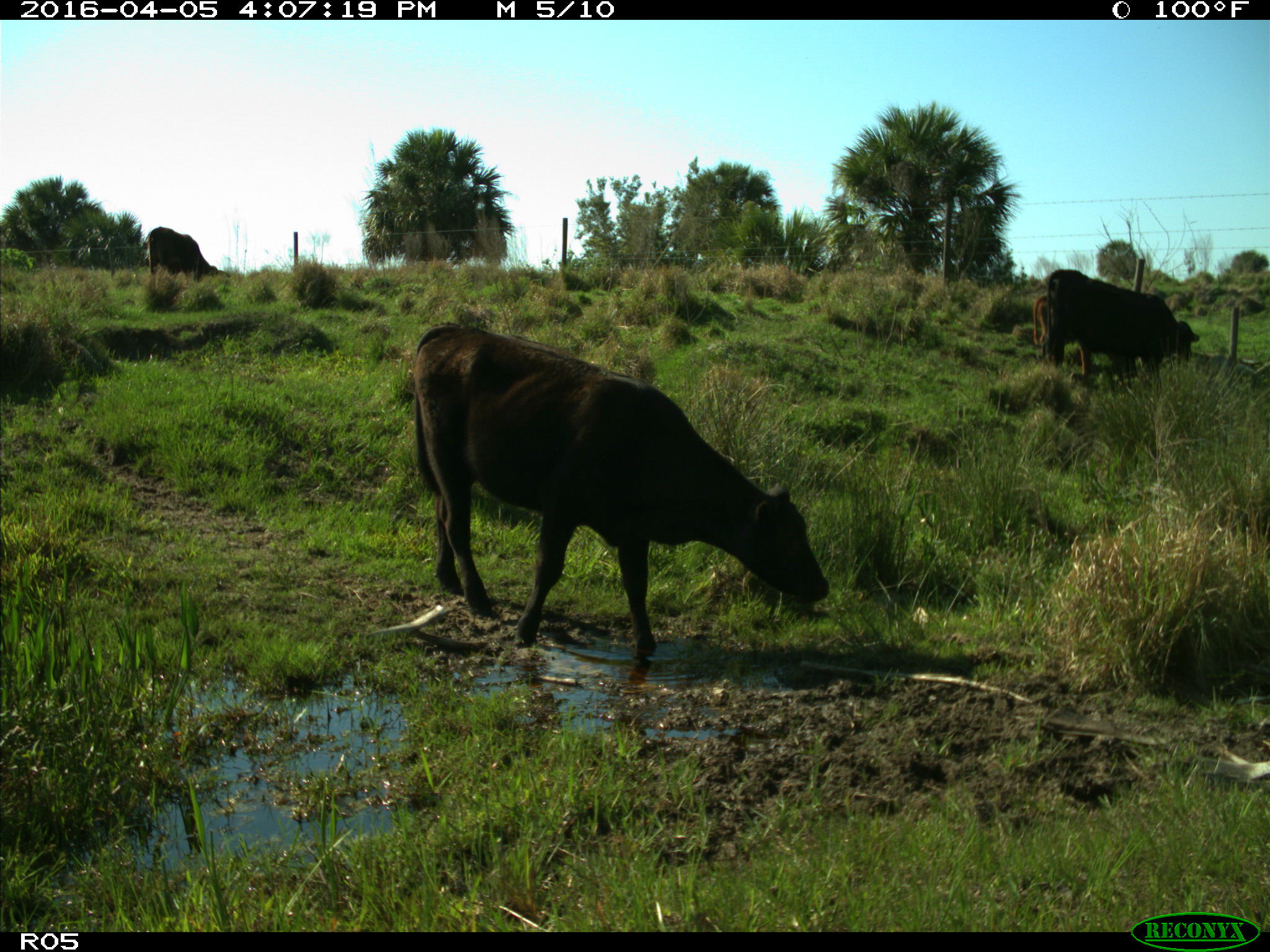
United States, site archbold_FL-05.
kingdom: Animalia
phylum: Chordata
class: Mammalia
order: Artiodactyla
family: Bovidae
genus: Bos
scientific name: Bos taurus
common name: domestic cow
Bos taurus (domestic cow).